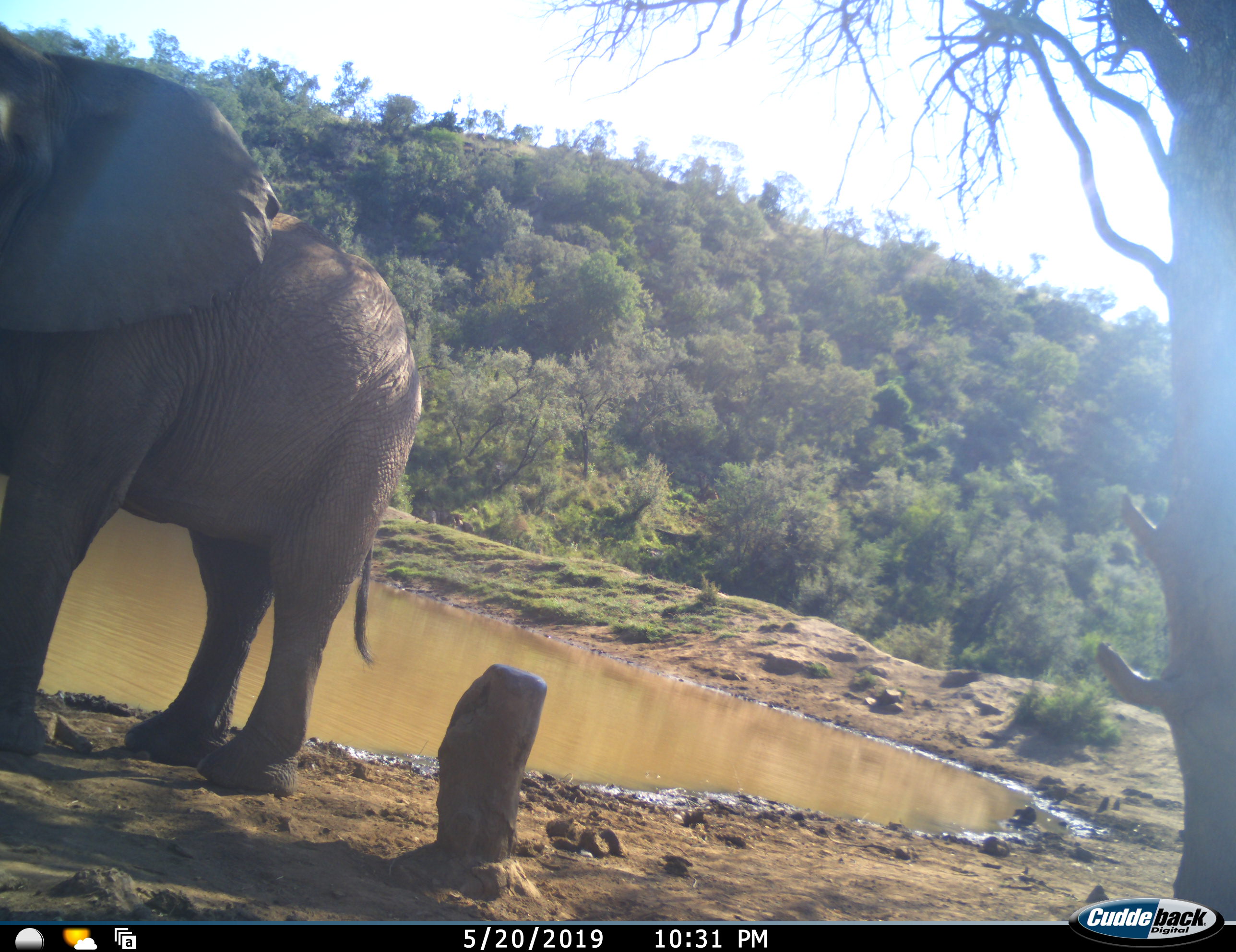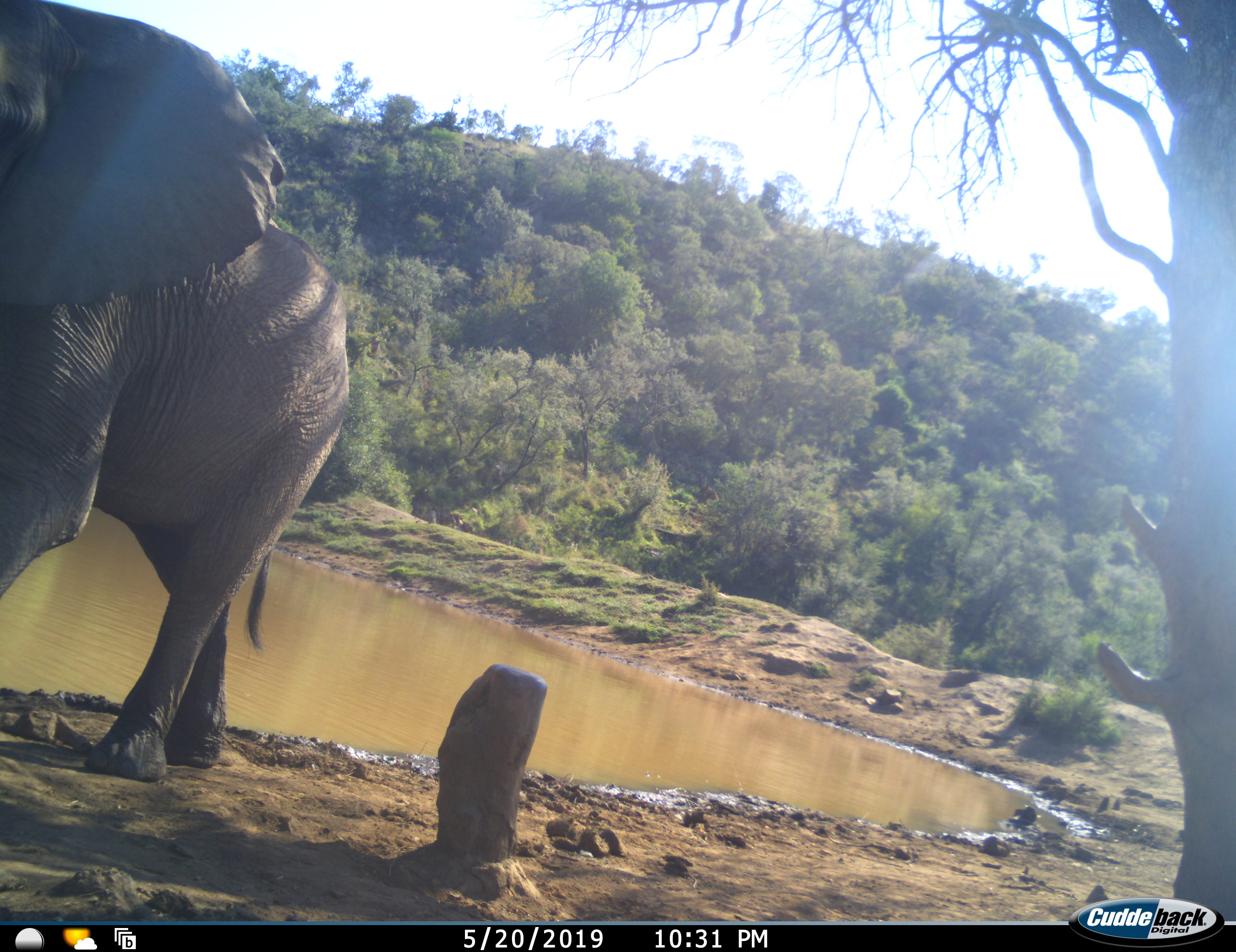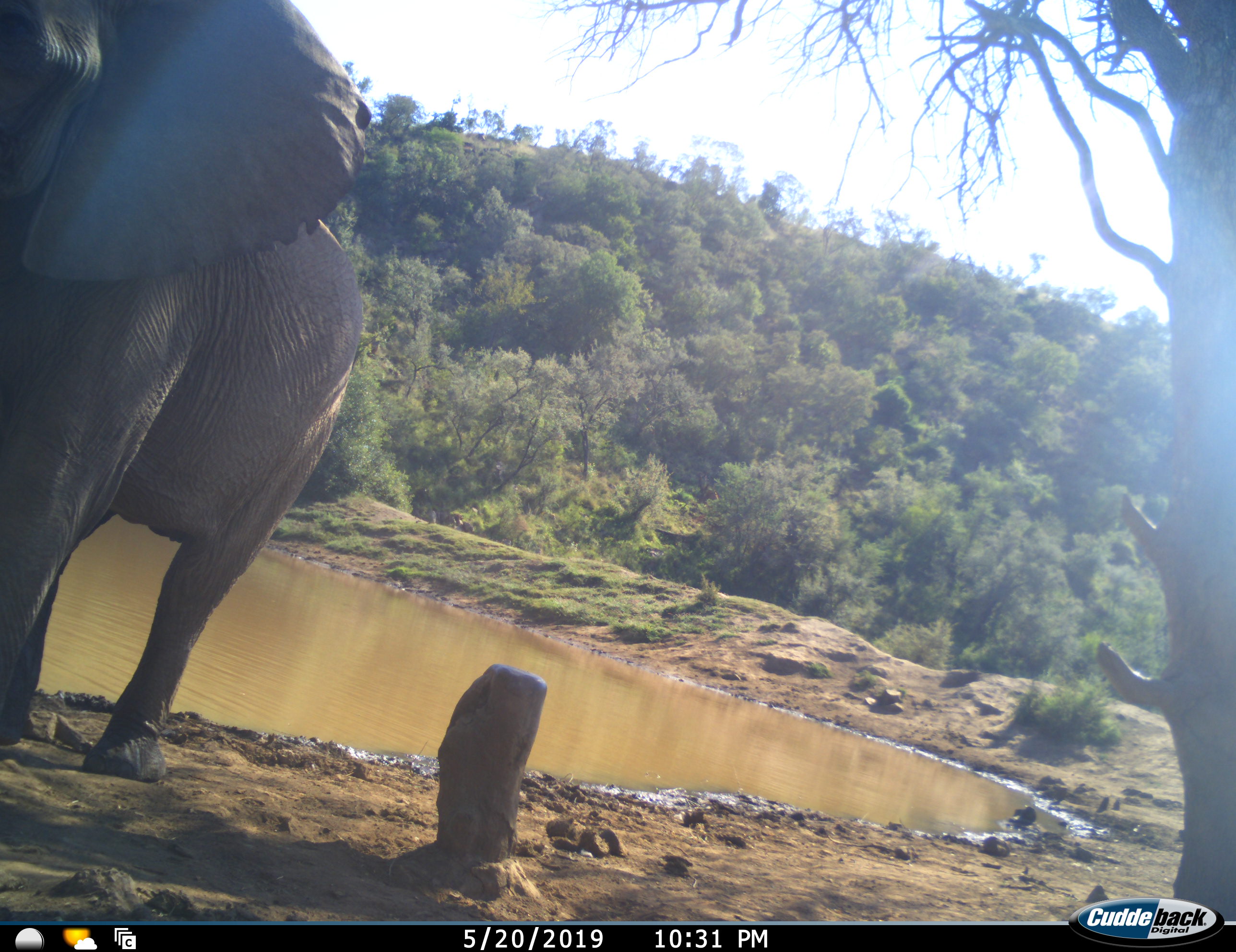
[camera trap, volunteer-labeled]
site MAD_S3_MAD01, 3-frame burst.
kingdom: Animalia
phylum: Chordata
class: Mammalia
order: Proboscidea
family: Elephantidae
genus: Loxodonta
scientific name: Loxodonta africana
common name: african bush elephant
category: elephant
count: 1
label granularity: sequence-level